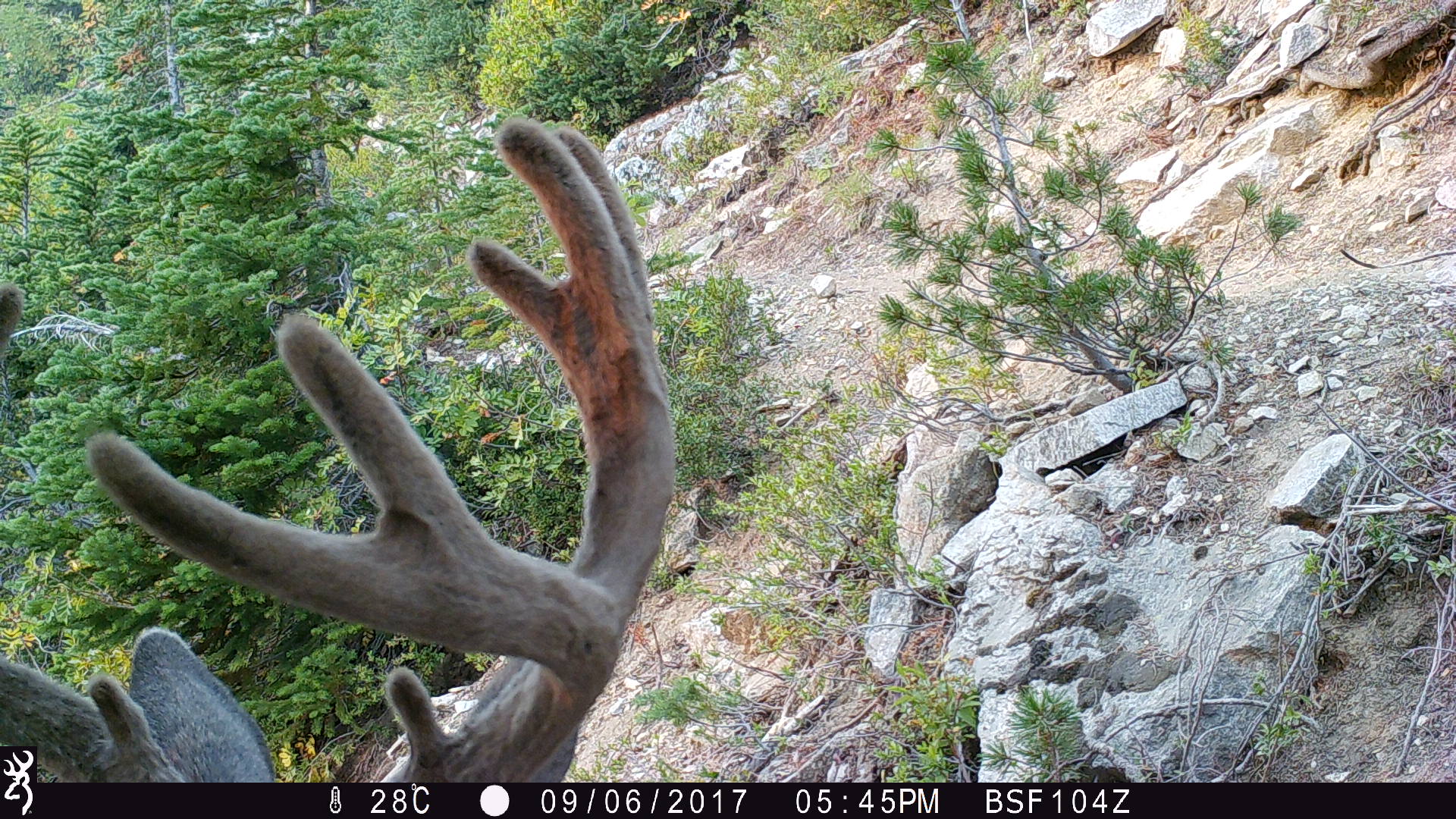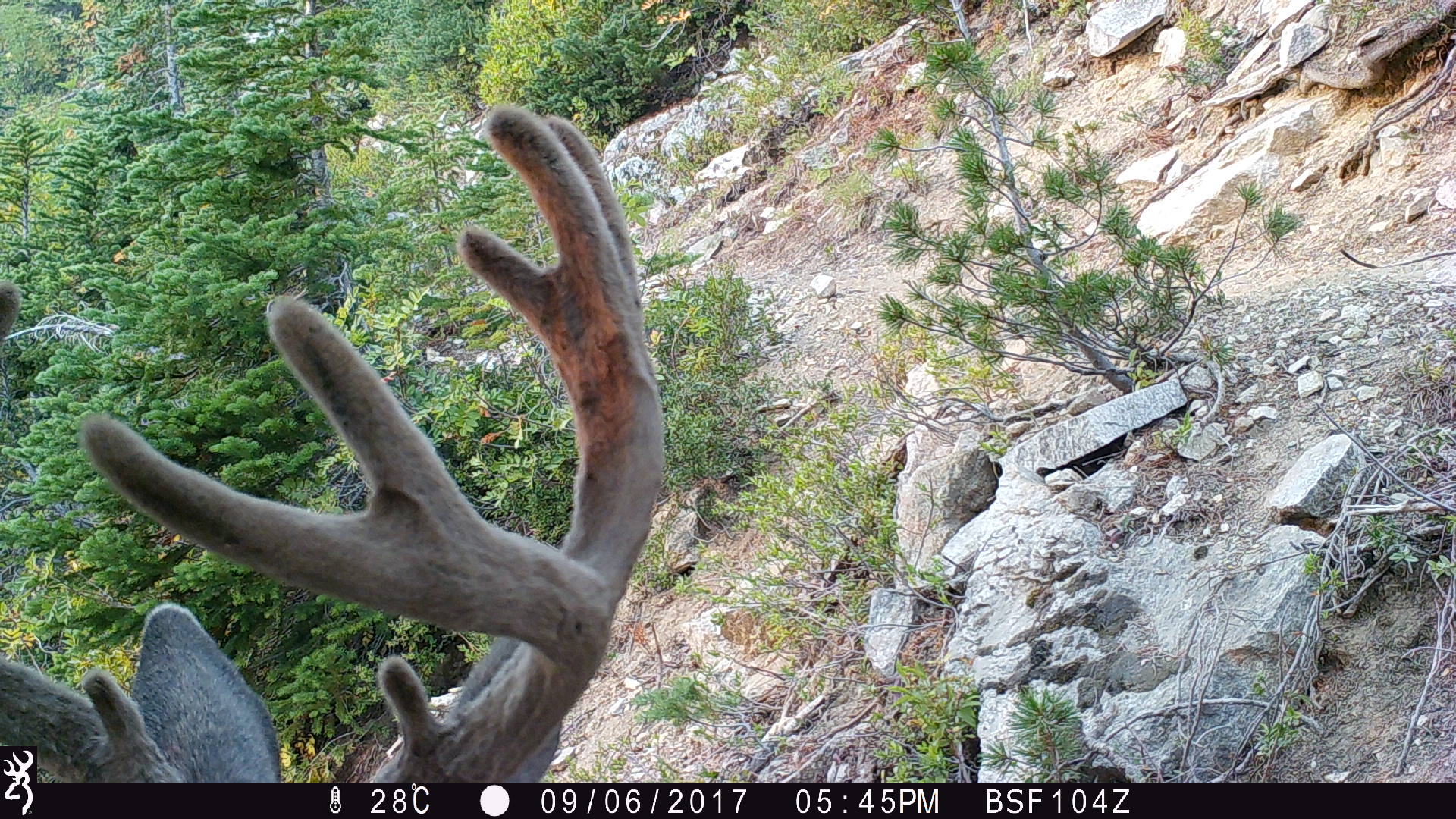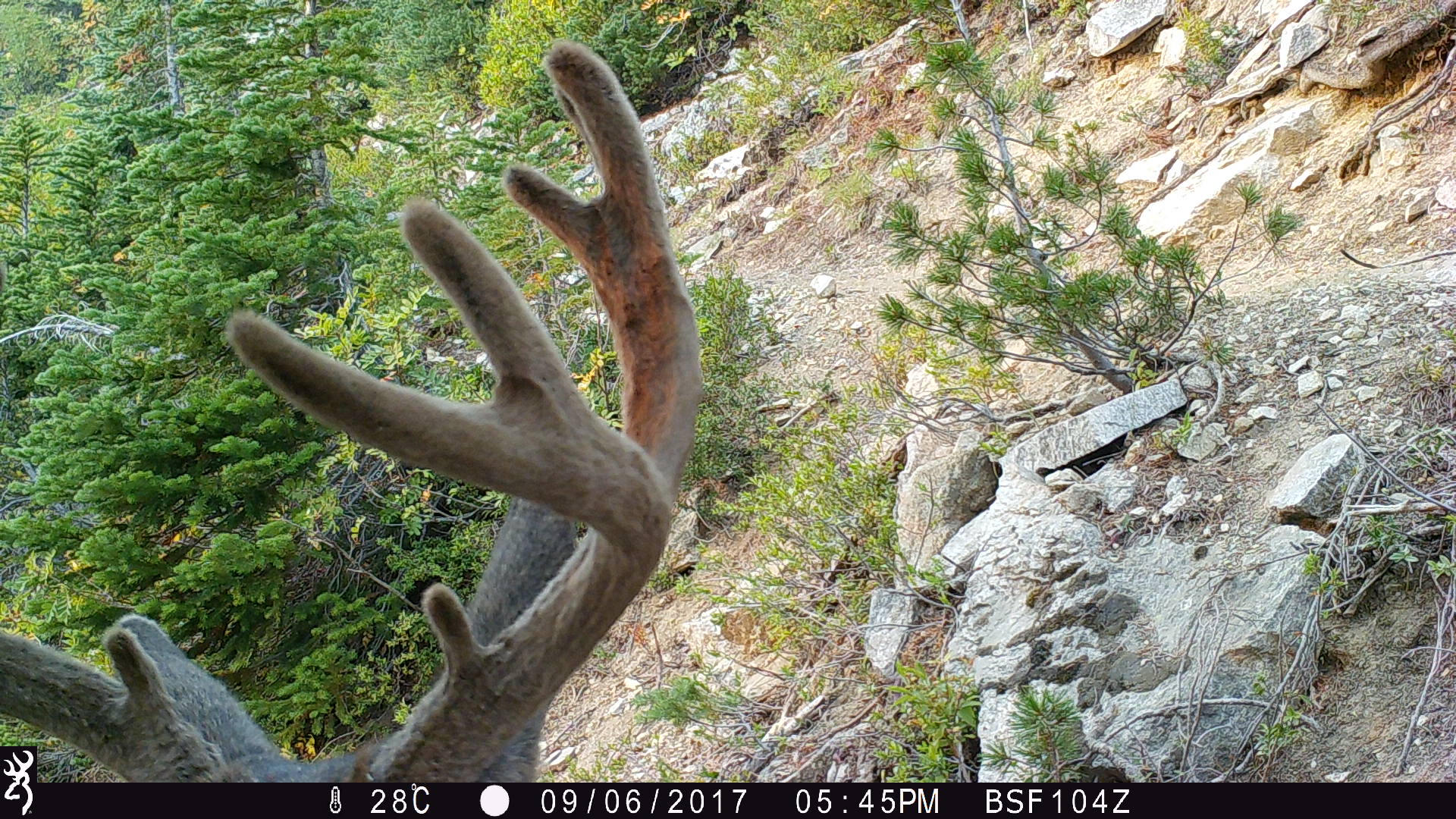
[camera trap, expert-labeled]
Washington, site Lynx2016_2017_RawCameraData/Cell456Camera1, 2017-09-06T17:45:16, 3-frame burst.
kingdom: Animalia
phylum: Chordata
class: Mammalia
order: Artiodactyla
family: Cervidae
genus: Odocoileus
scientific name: Odocoileus hemionus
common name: mule deer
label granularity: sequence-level